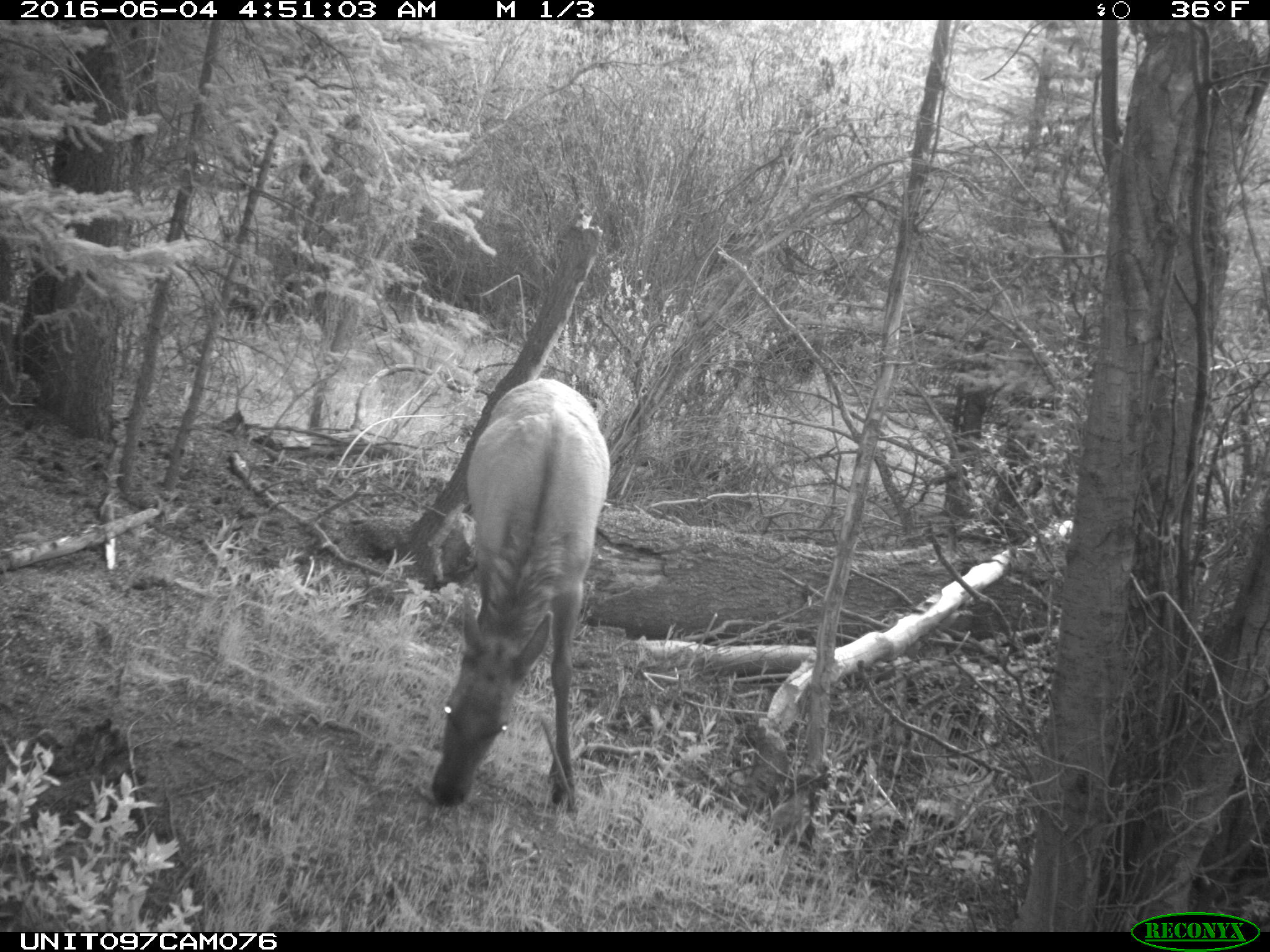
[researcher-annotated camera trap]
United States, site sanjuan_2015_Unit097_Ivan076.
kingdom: Animalia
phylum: Chordata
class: Mammalia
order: Artiodactyla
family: Cervidae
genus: Cervus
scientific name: Cervus elaphus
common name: red deer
Cervus elaphus (red deer).